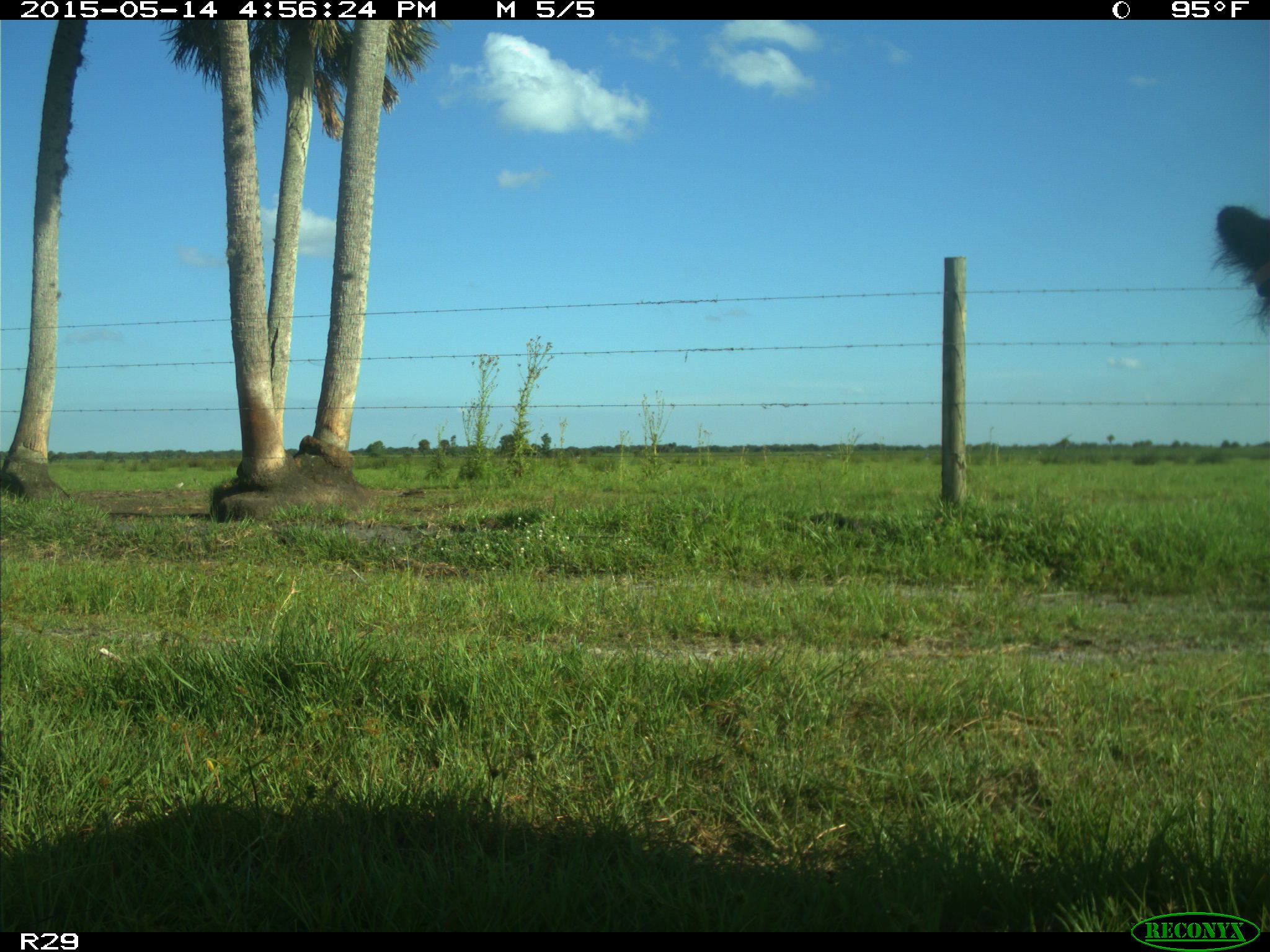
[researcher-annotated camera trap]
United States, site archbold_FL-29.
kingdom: Animalia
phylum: Chordata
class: Mammalia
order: Artiodactyla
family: Bovidae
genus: Bos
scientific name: Bos taurus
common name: domestic cow